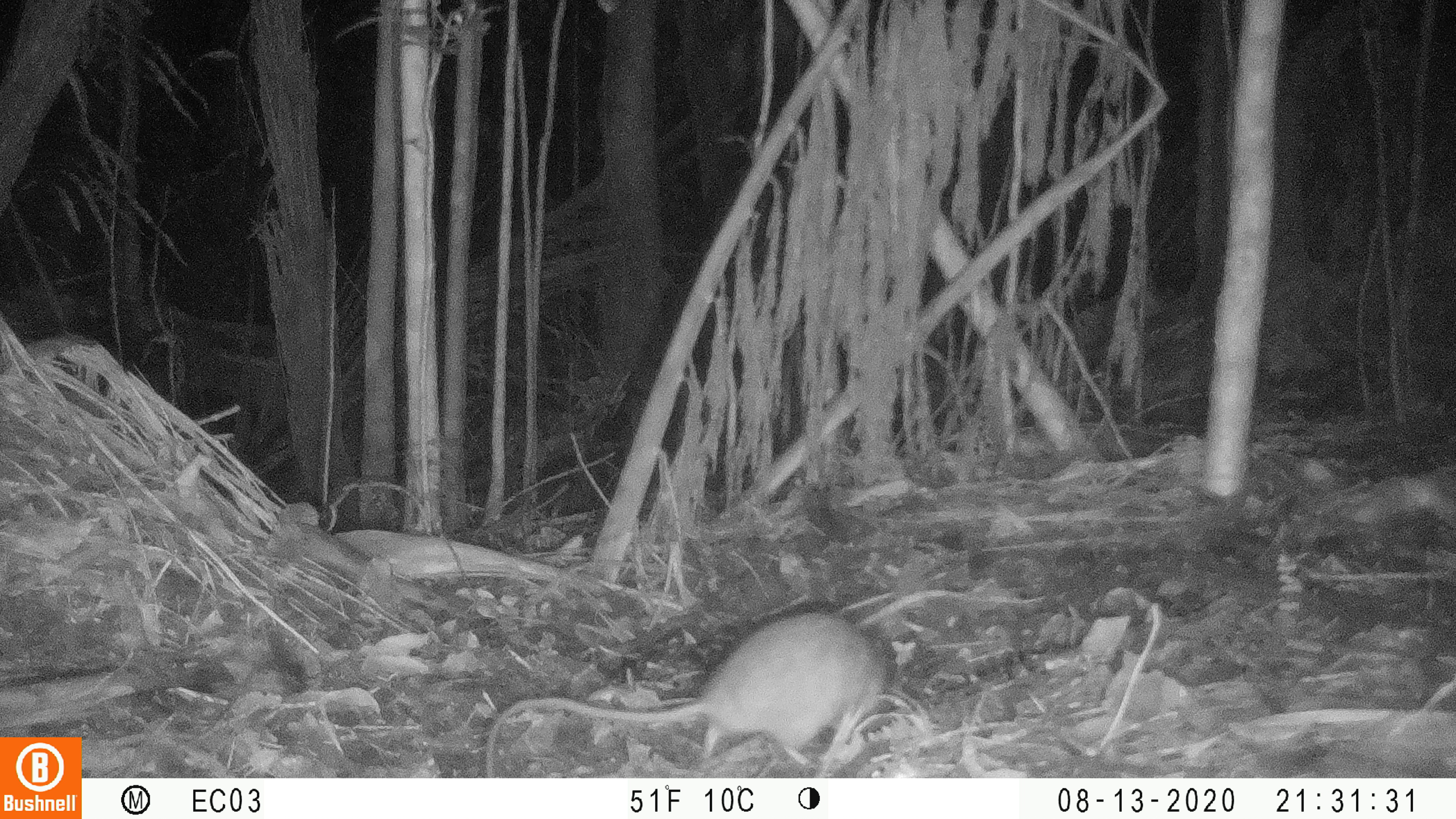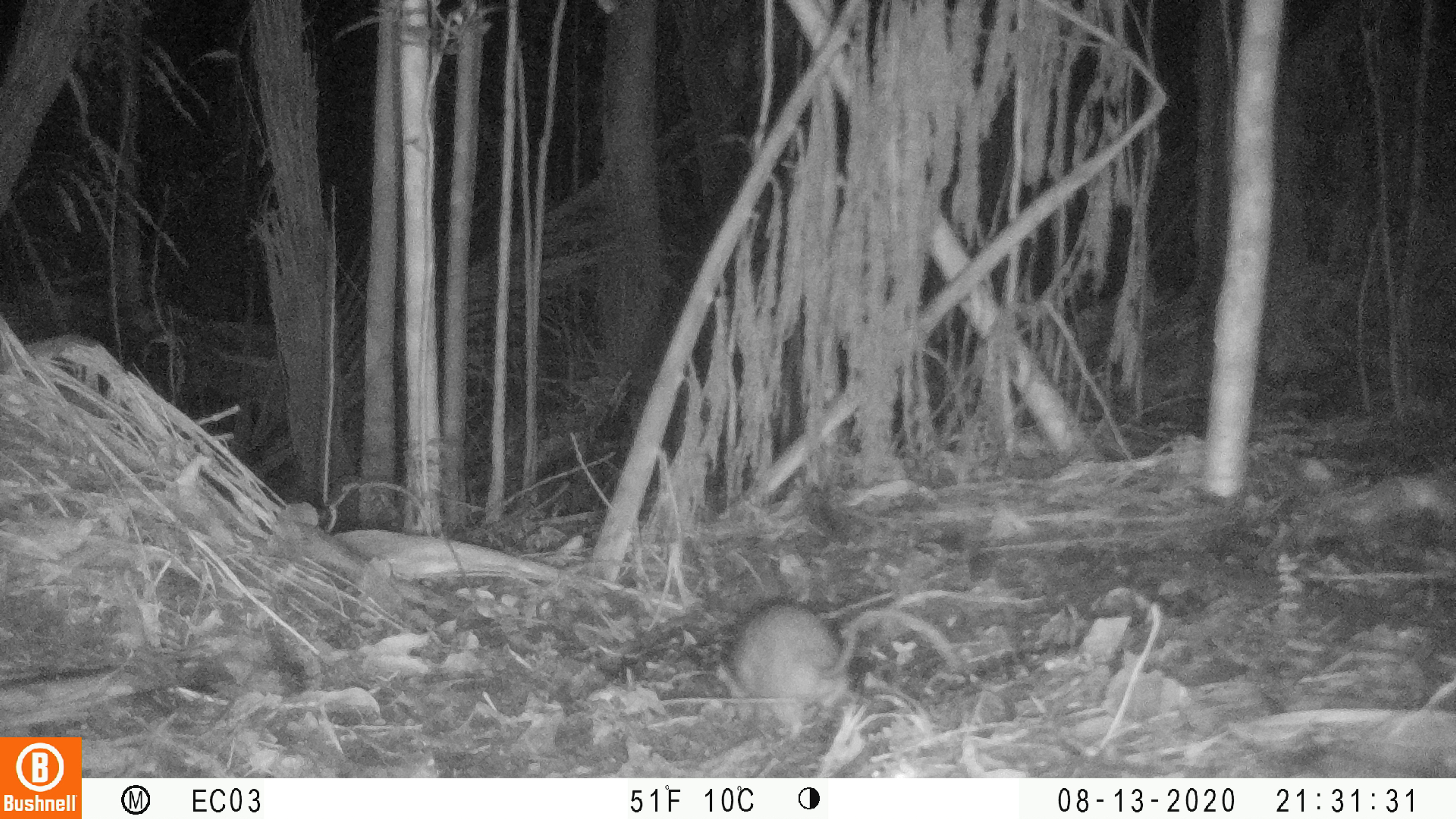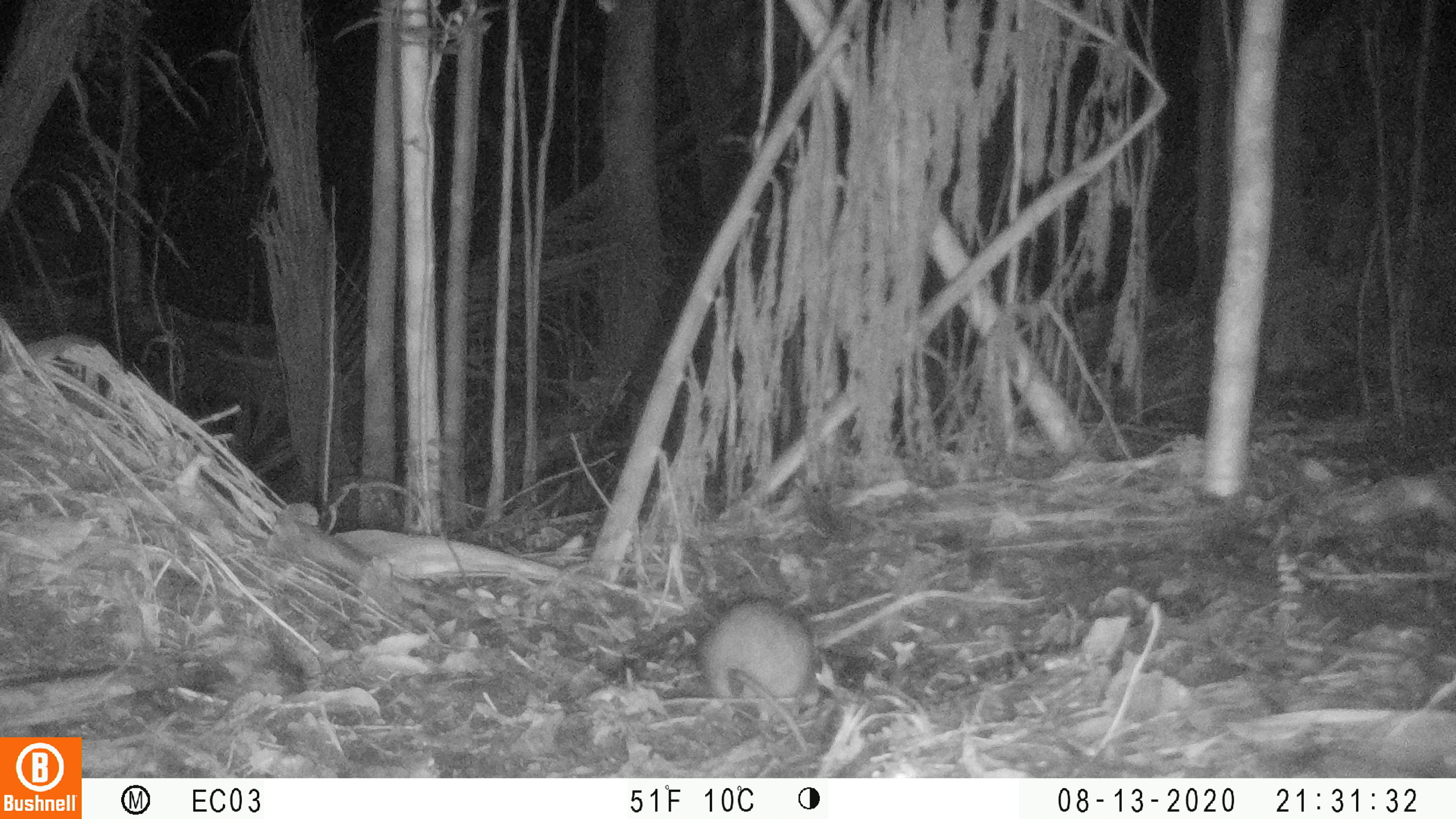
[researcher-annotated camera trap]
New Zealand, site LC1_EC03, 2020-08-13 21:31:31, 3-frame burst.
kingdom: Animalia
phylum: Chordata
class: Mammalia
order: Rodentia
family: Muridae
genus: Rattus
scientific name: Rattus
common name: rat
Rat (Rattus).